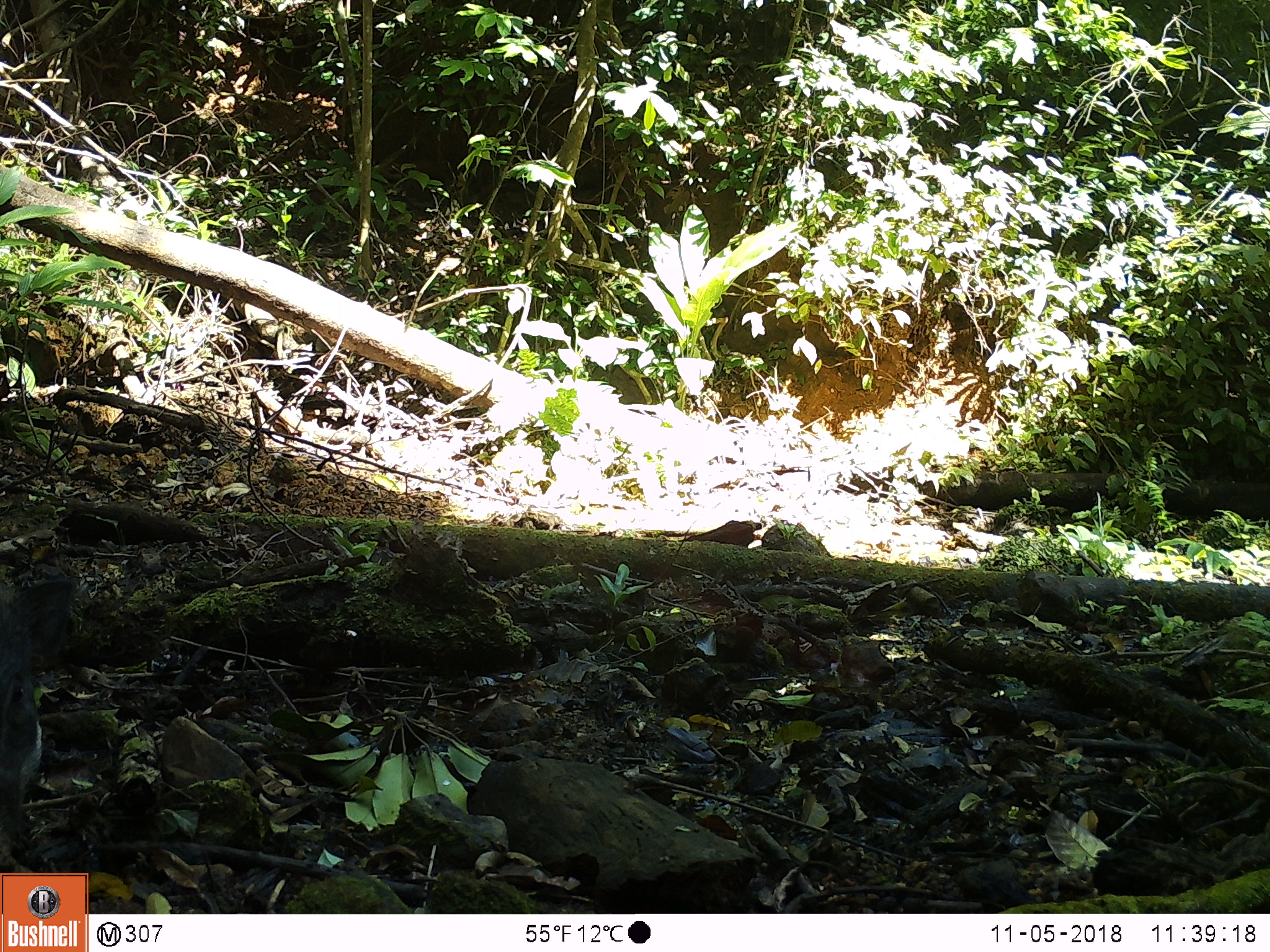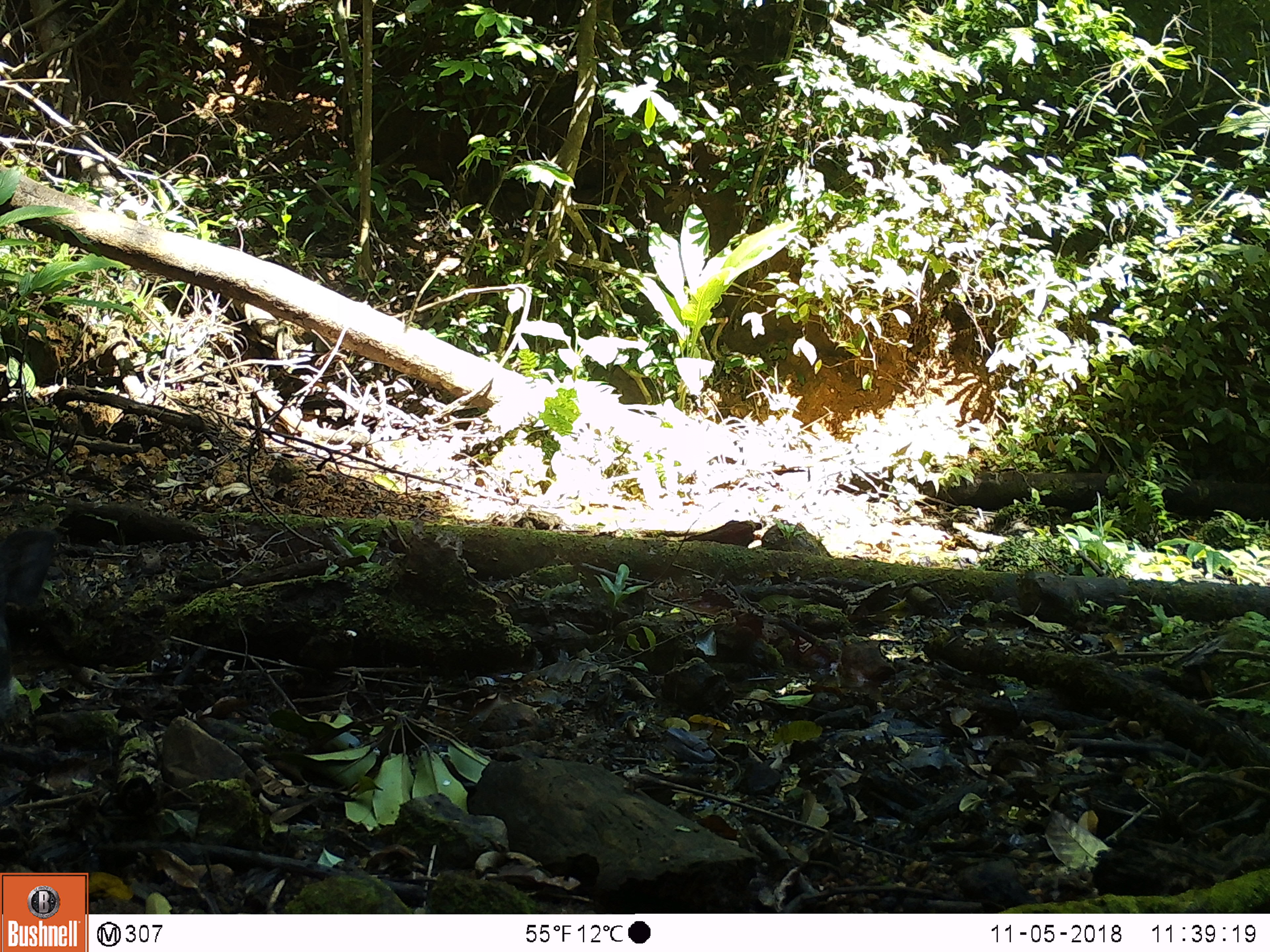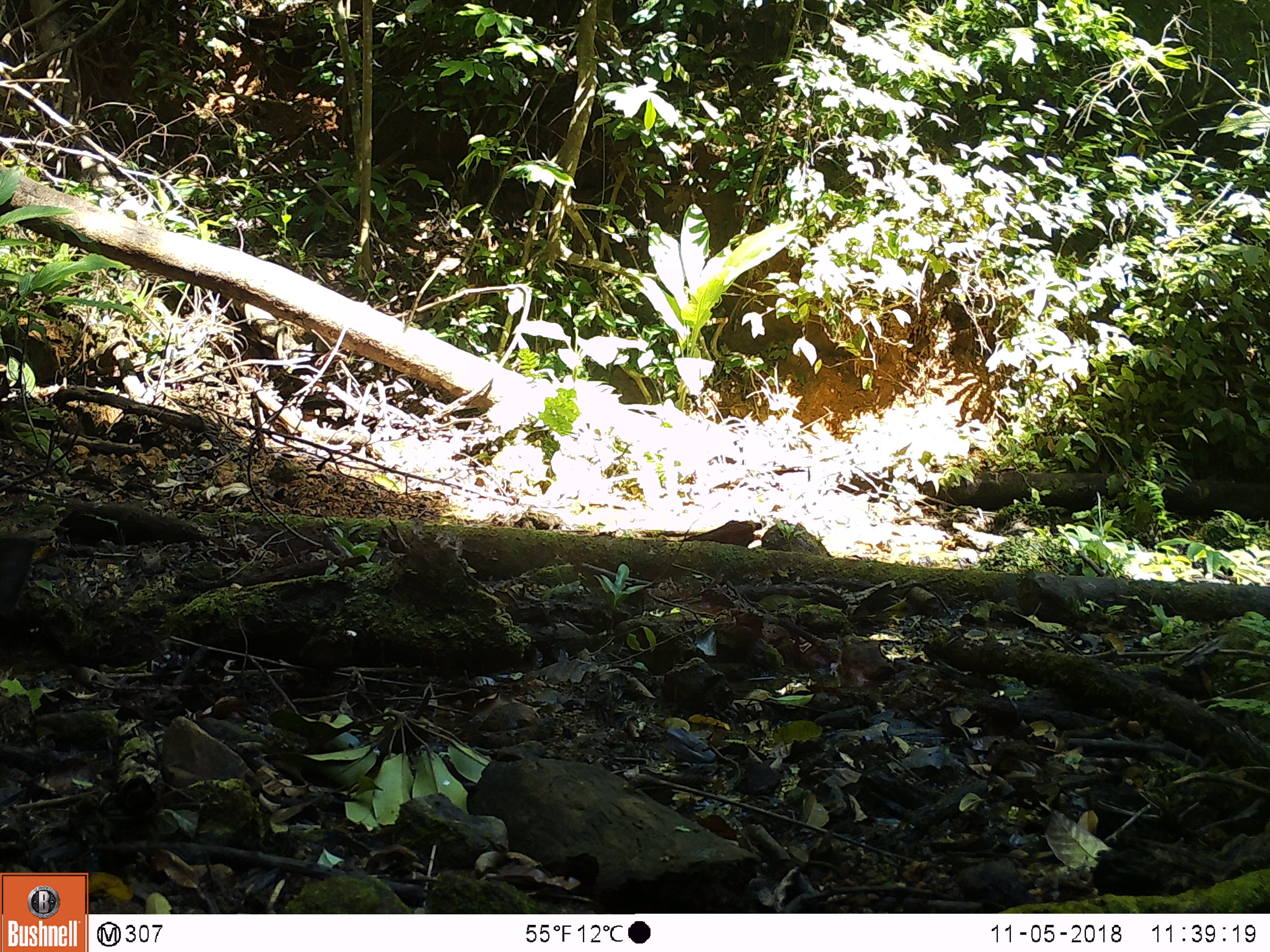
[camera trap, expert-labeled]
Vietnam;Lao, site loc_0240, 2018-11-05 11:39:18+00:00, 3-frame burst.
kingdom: Animalia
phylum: Chordata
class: Mammalia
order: Artiodactyla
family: Suidae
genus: Sus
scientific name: Sus scrofa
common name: eurasian wild pig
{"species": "eurasian wild pig (Sus scrofa)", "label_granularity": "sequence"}